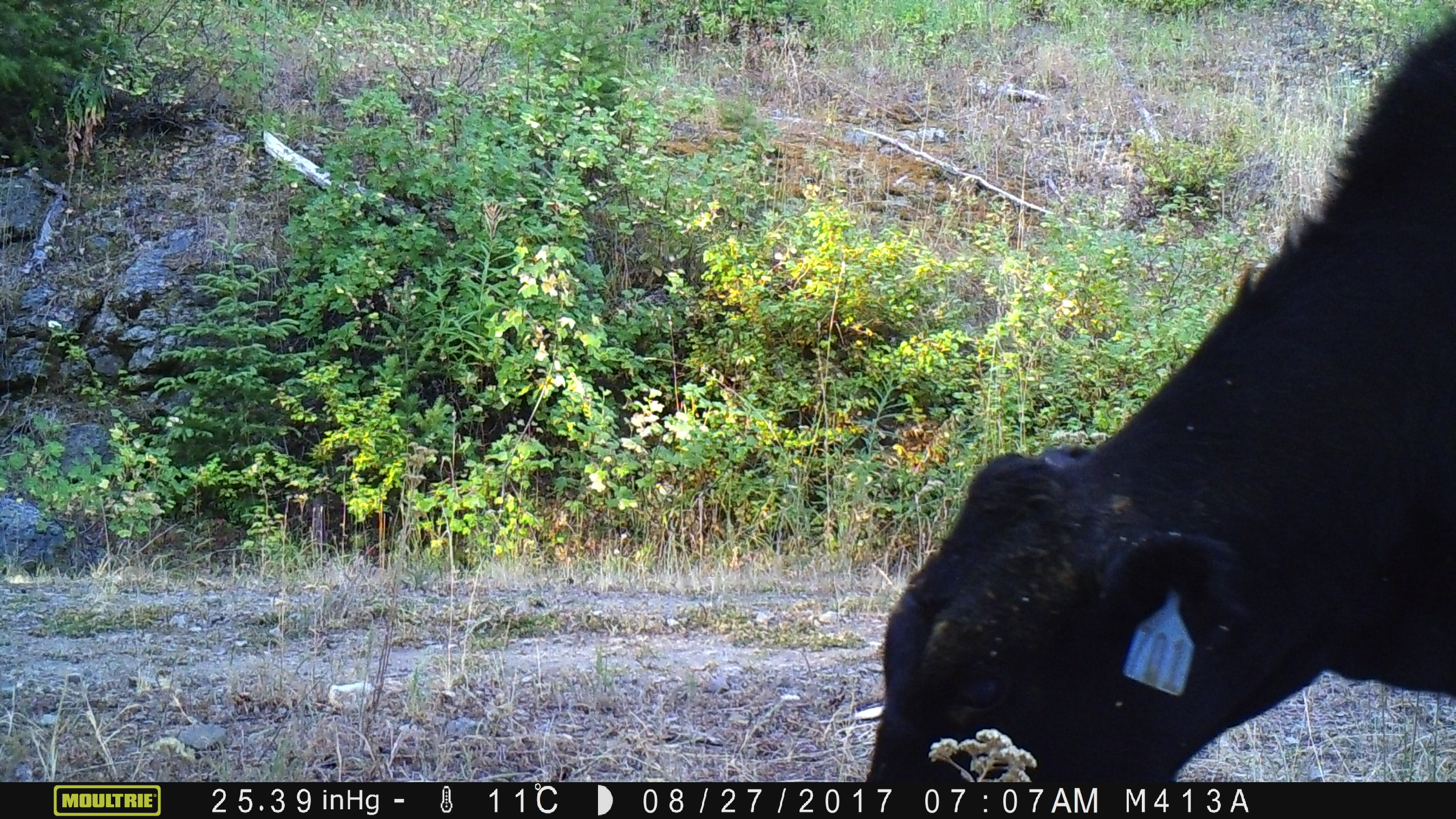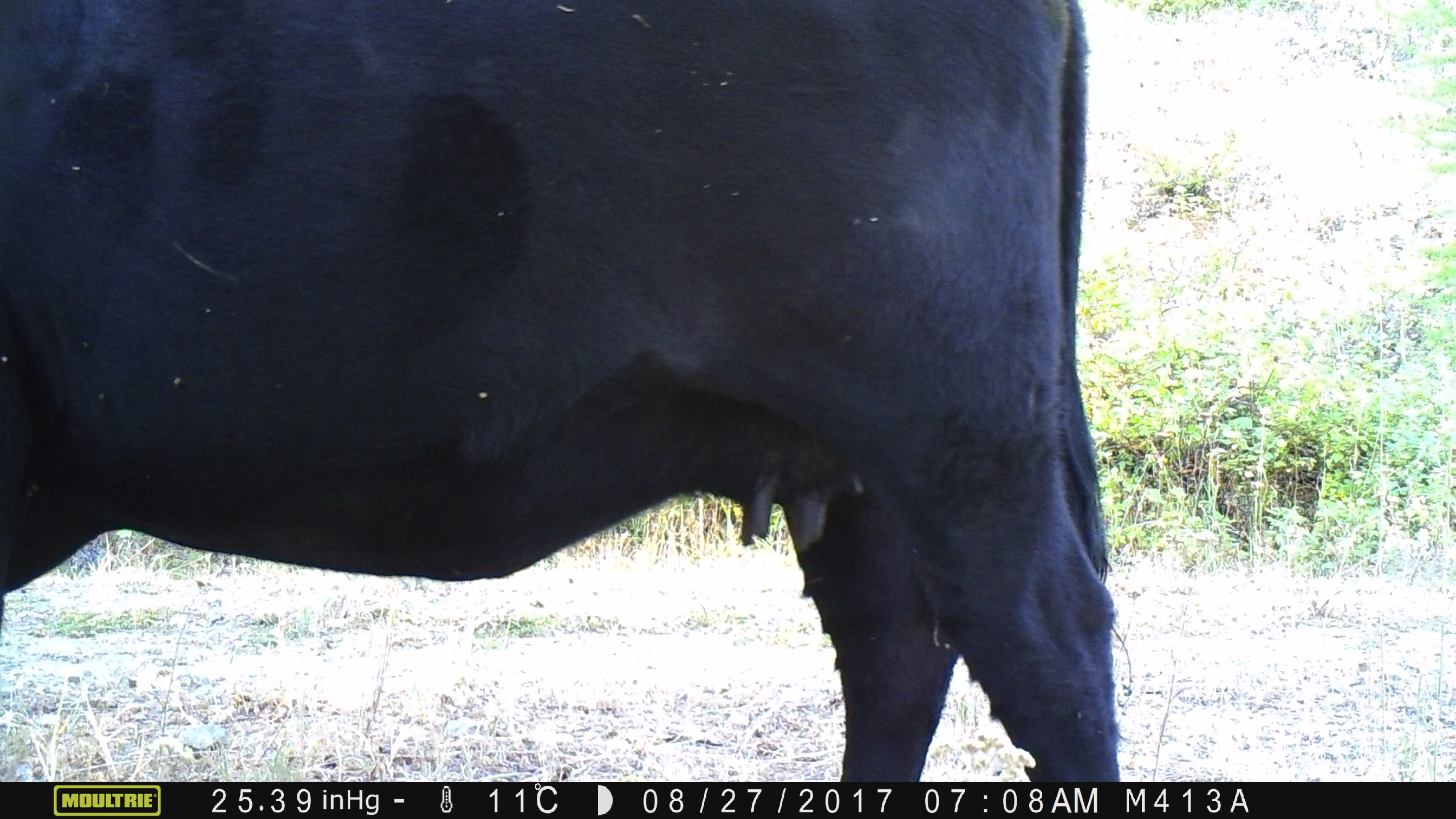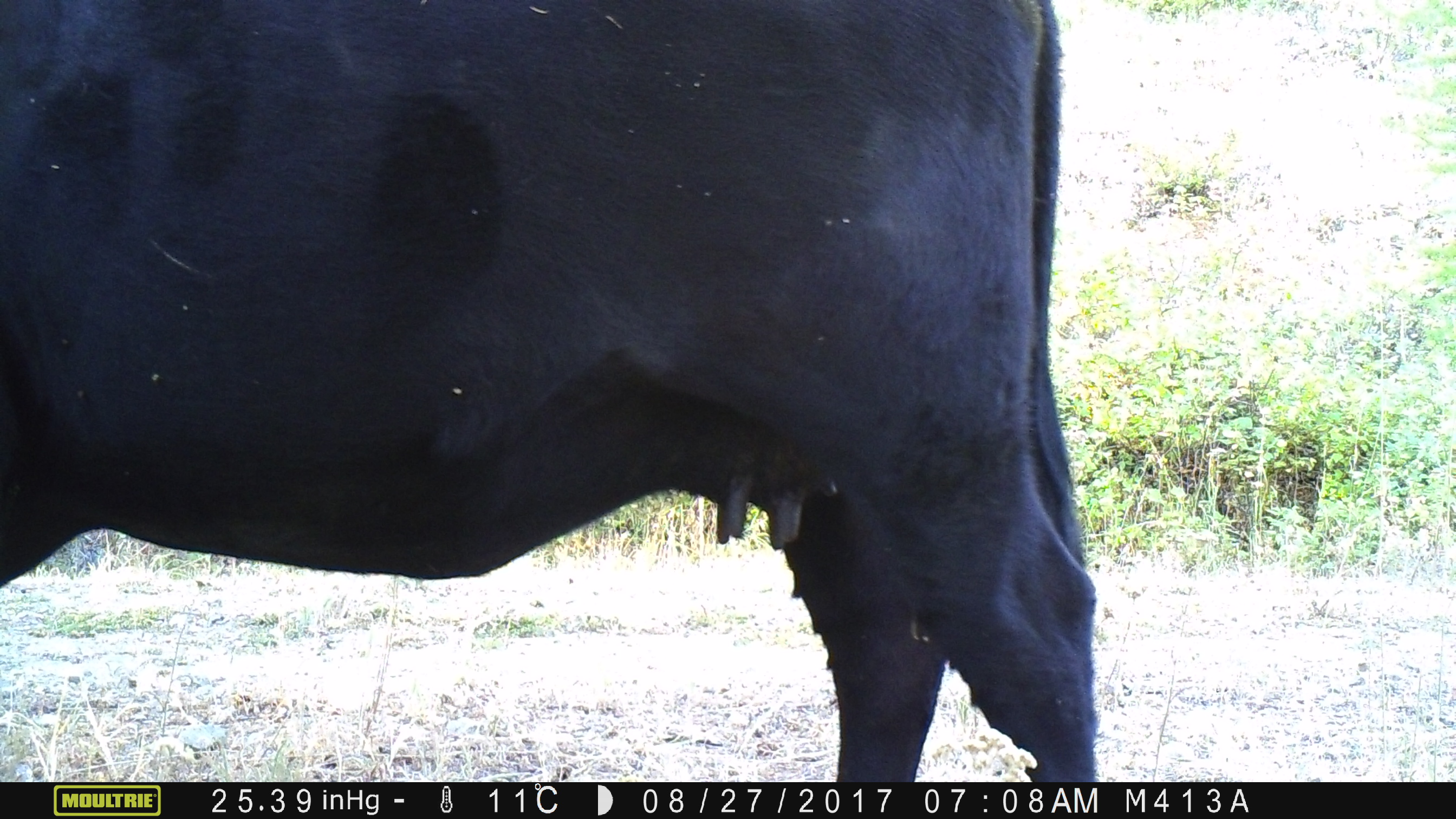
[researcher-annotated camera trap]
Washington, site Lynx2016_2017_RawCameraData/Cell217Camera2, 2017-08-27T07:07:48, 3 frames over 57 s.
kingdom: Animalia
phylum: Chordata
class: Mammalia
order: Artiodactyla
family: Bovidae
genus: Bos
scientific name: Bos taurus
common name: domestic cattle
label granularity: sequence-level